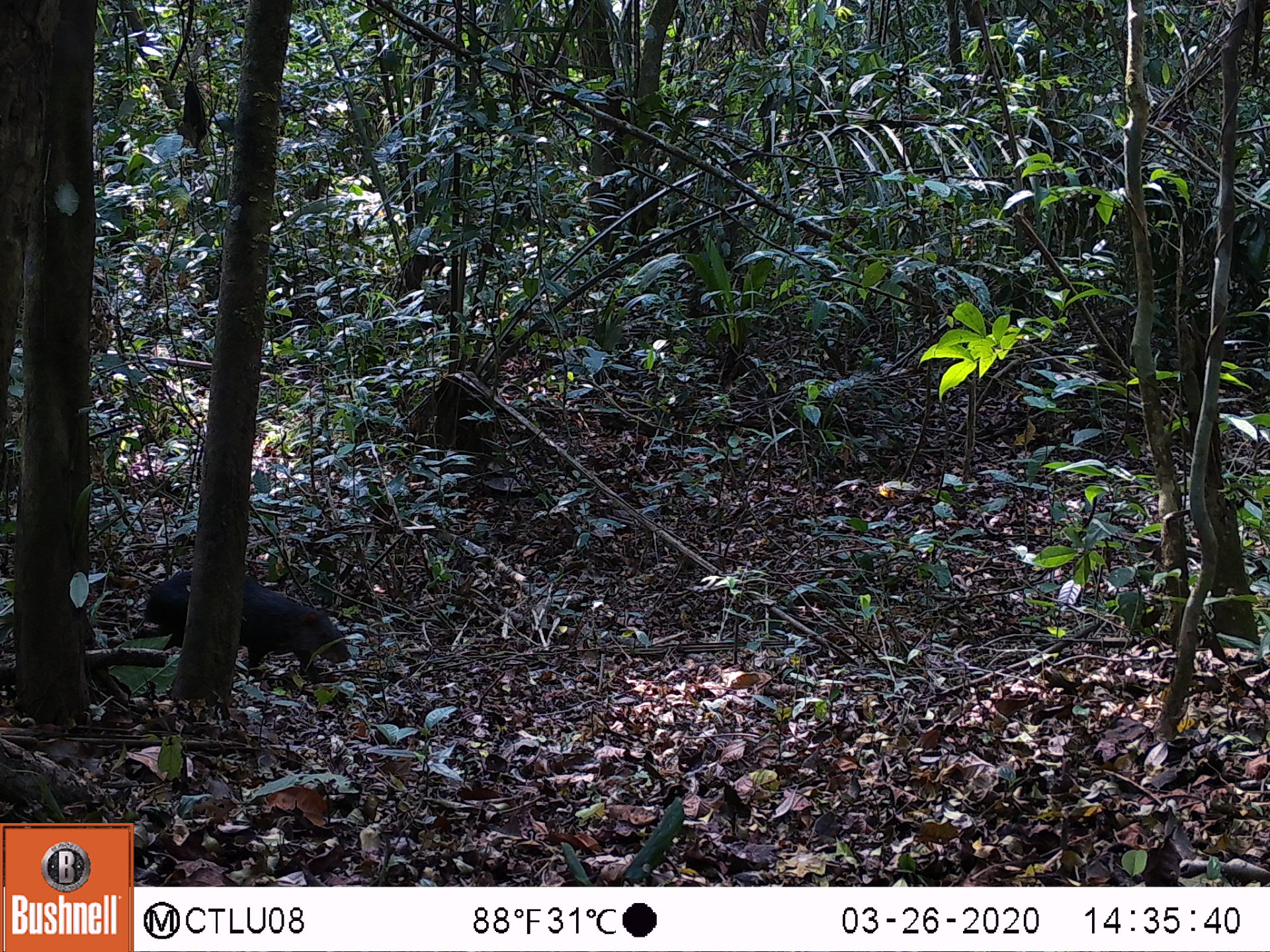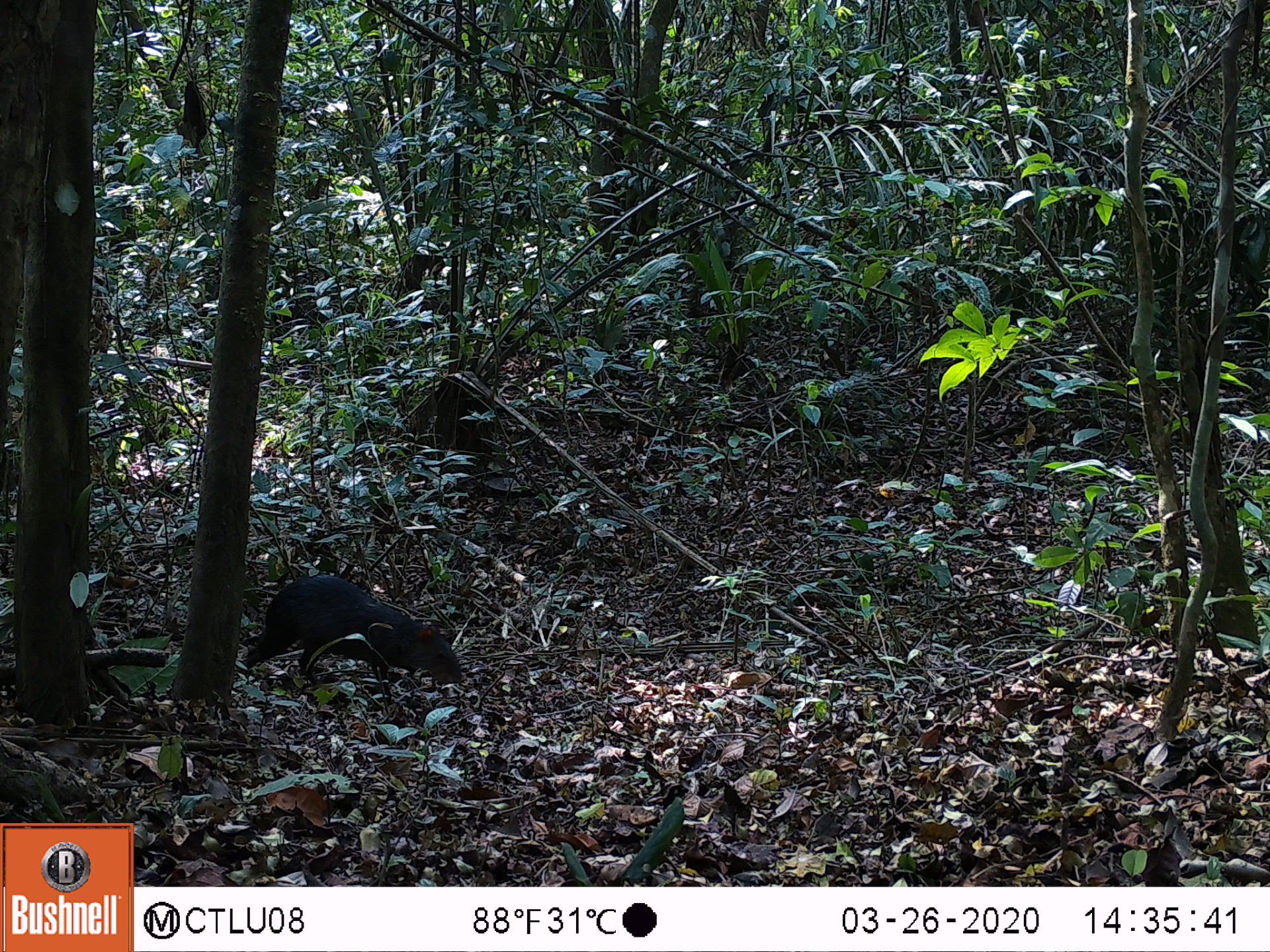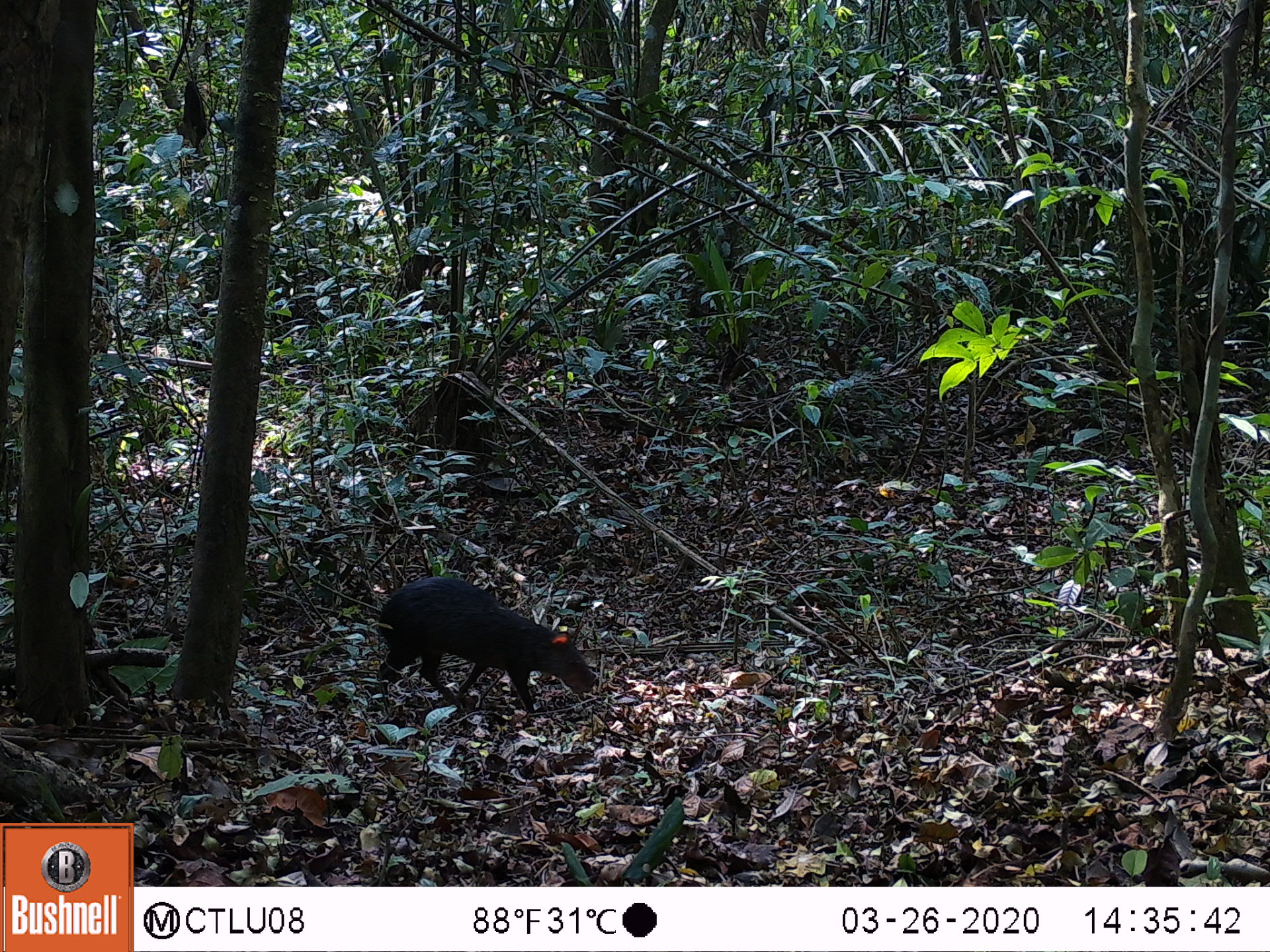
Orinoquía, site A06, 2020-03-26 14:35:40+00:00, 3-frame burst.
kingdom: Animalia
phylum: Chordata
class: Mammalia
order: Rodentia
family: Dasyproctidae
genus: Dasyprocta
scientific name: Dasyprocta fuliginosa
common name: black agouti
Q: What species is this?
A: Black agouti (Dasyprocta fuliginosa).